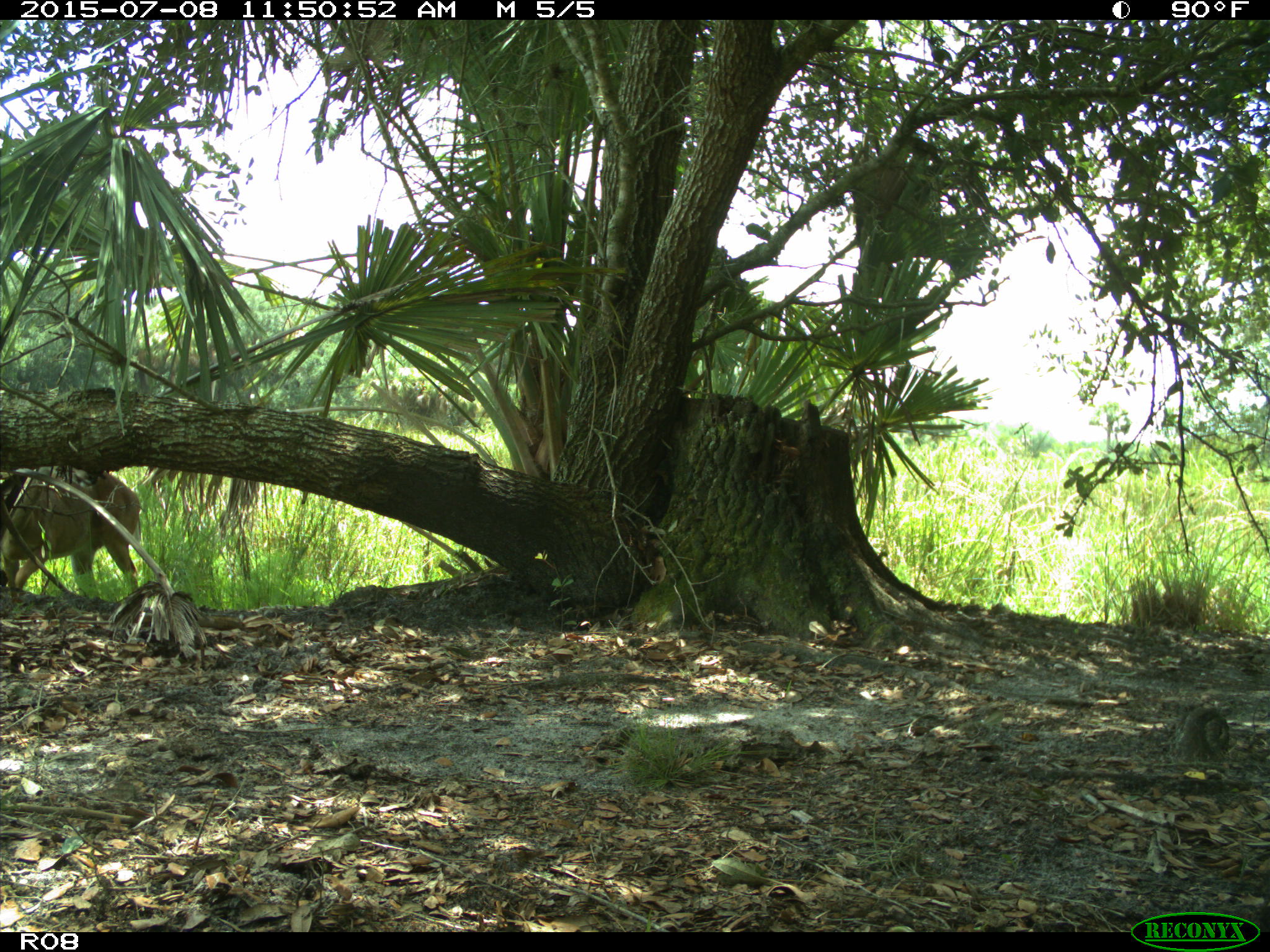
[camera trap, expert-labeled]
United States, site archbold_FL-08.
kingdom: Animalia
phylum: Chordata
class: Mammalia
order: Artiodactyla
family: Cervidae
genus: Odocoileus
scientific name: Odocoileus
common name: deer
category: unidentified deer